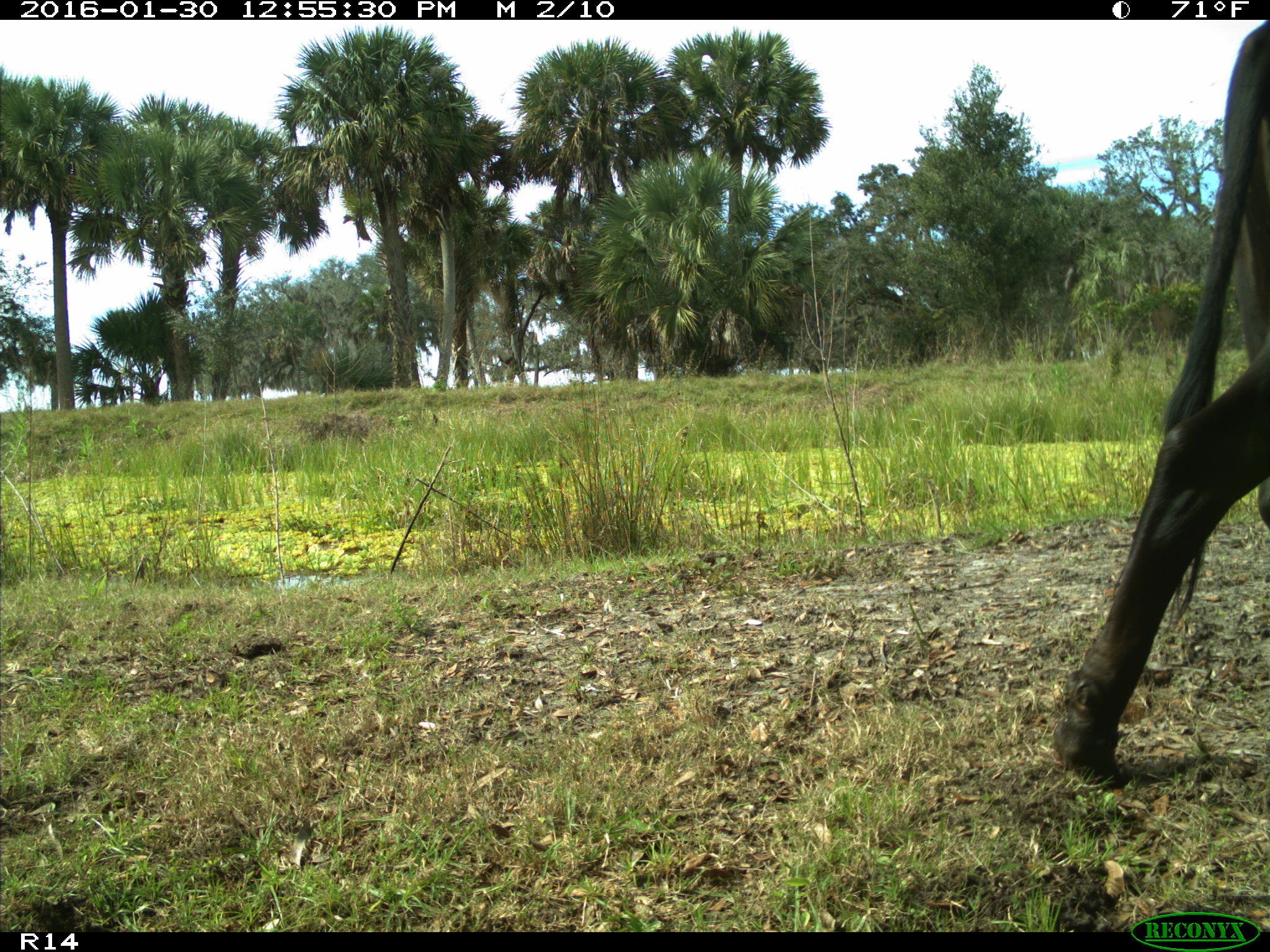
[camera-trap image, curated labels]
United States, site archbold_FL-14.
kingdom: Animalia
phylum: Chordata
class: Mammalia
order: Artiodactyla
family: Bovidae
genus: Bos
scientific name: Bos taurus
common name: domestic cow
Bos taurus (domestic cow).